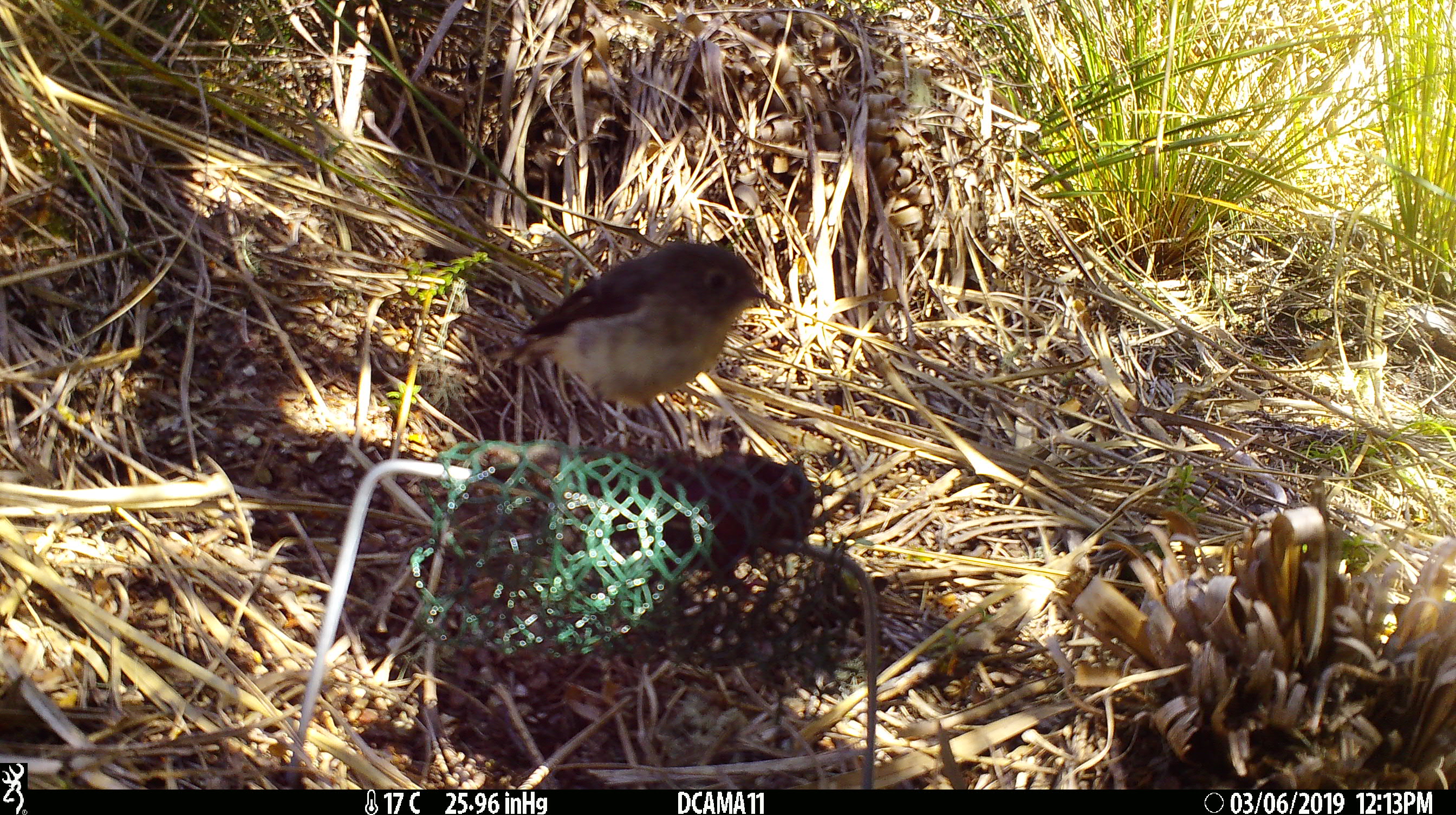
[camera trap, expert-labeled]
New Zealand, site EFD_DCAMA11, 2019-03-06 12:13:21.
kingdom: Animalia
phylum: Chordata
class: Aves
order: Passeriformes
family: Petroicidae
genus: Petroica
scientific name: Petroica australis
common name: new zealand robin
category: robin